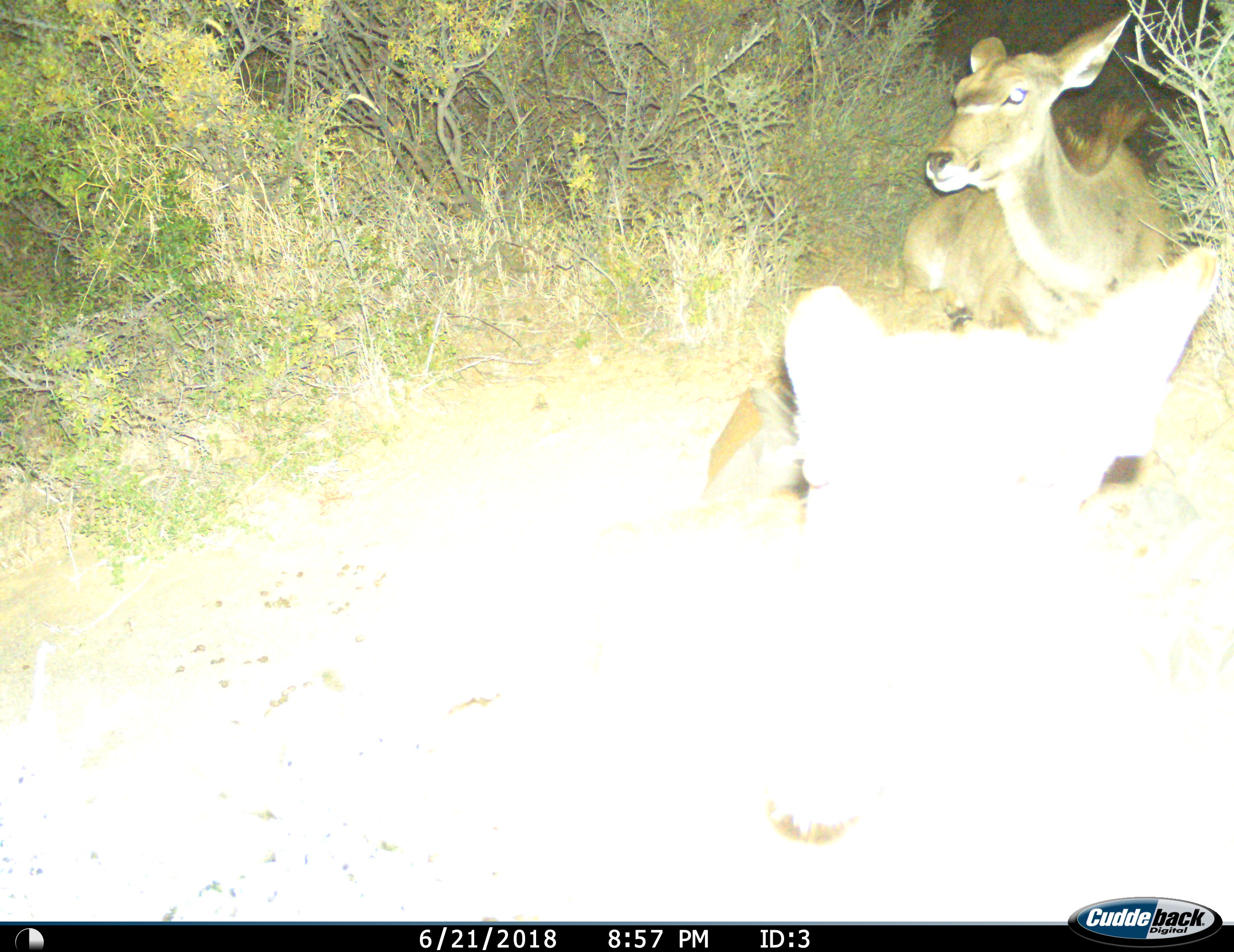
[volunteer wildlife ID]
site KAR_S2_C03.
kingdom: Animalia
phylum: Chordata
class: Mammalia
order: Artiodactyla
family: Bovidae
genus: Tragelaphus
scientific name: Tragelaphus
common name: kudu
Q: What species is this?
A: Kudu (Tragelaphus).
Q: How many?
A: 2.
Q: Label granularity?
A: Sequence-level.